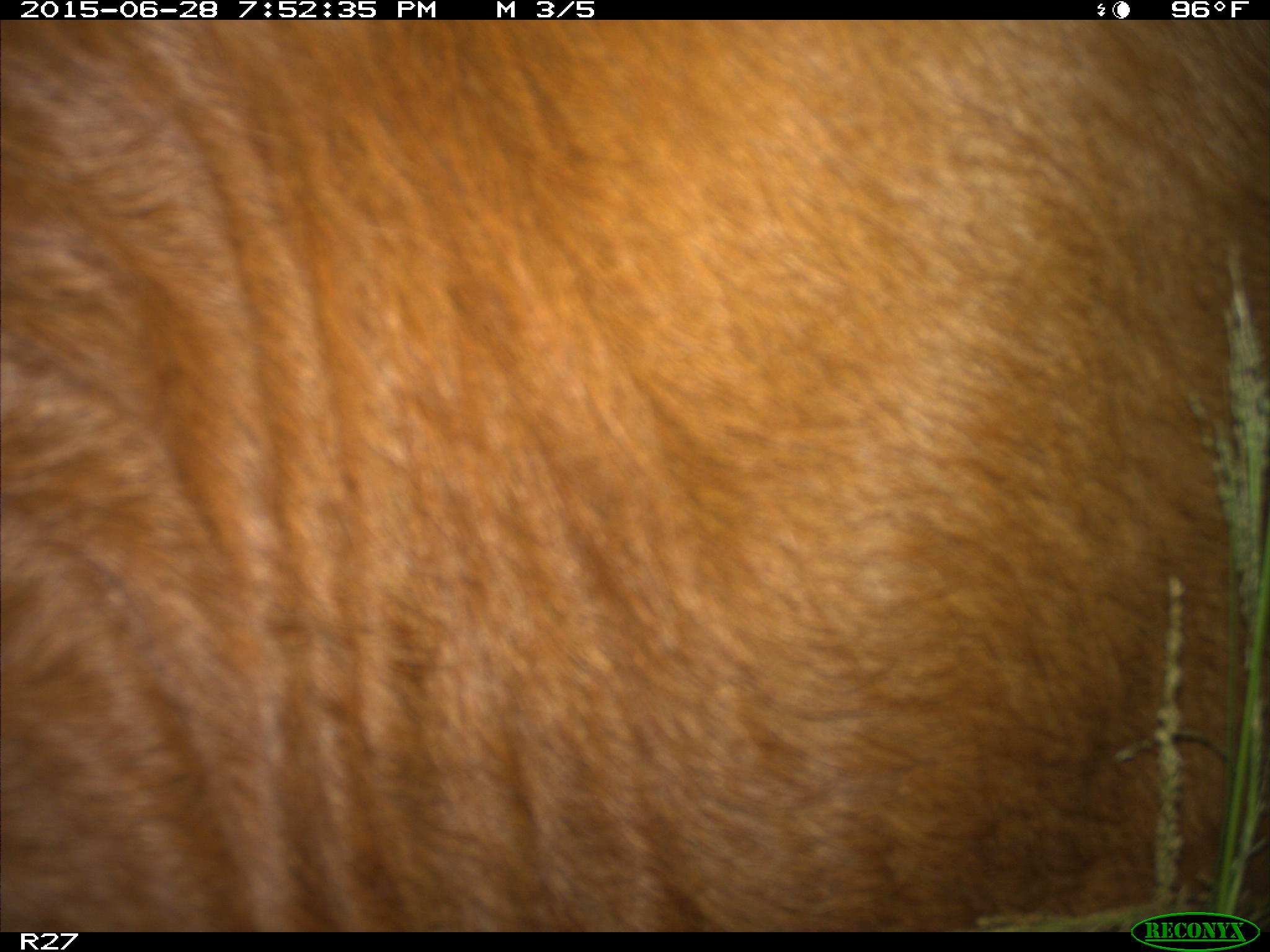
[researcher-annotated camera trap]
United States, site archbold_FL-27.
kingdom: Animalia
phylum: Chordata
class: Mammalia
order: Artiodactyla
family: Bovidae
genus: Bos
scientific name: Bos taurus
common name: domestic cow